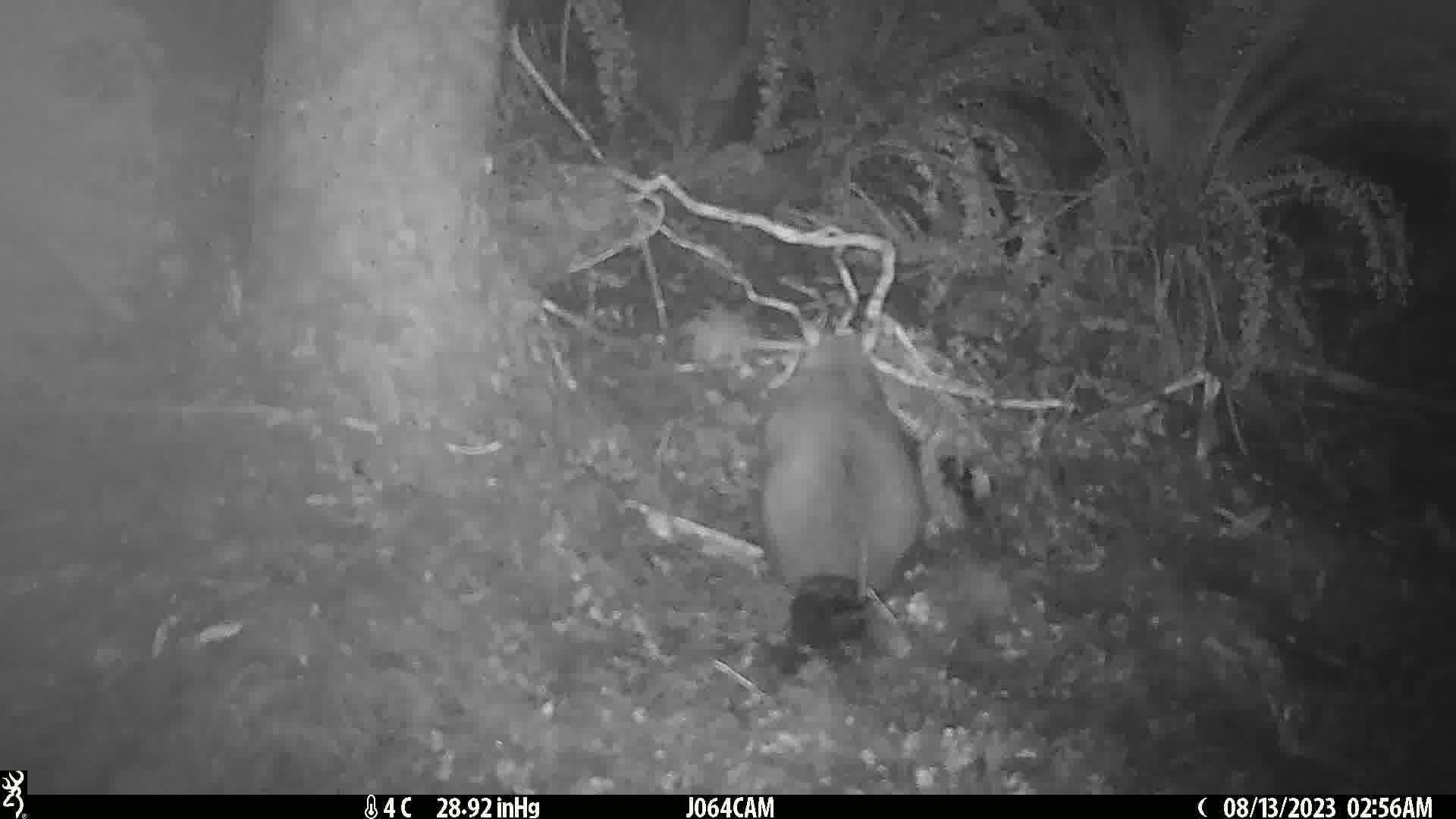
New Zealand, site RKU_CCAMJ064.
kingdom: Animalia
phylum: Chordata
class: Mammalia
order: Diprotodontia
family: Phalangeridae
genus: Trichosurus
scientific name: Trichosurus vulpecula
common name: common brushtail possum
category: possum